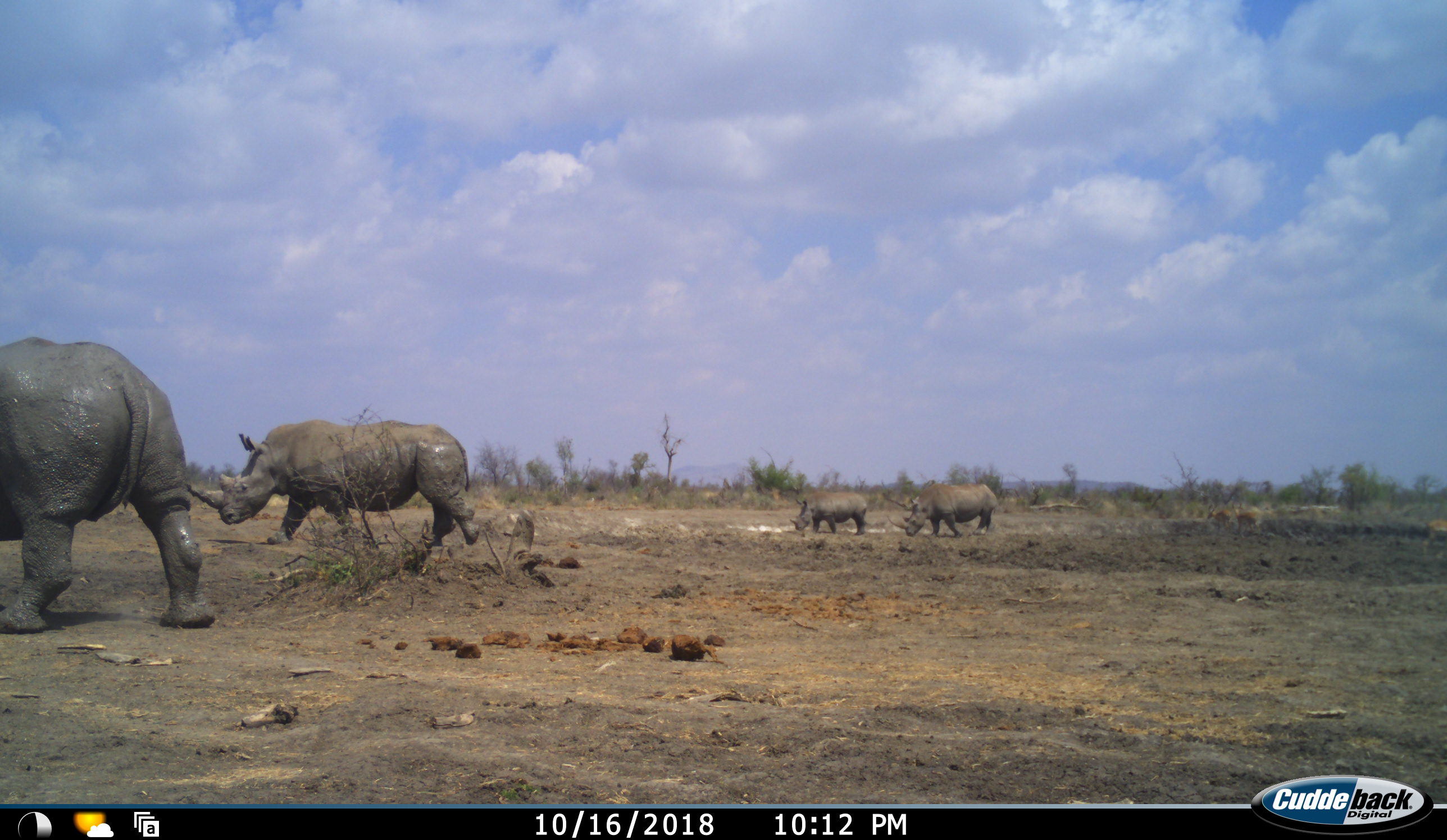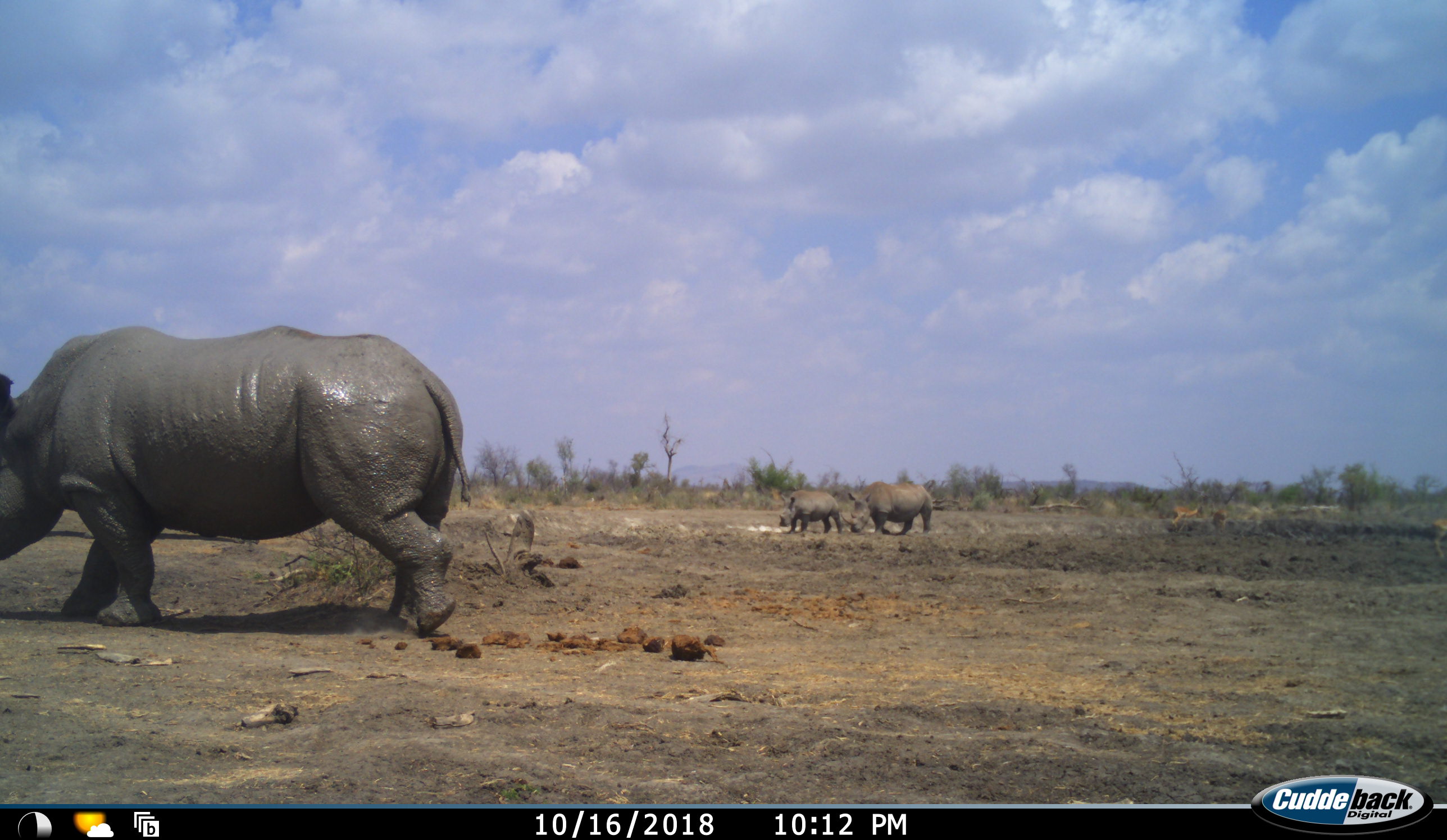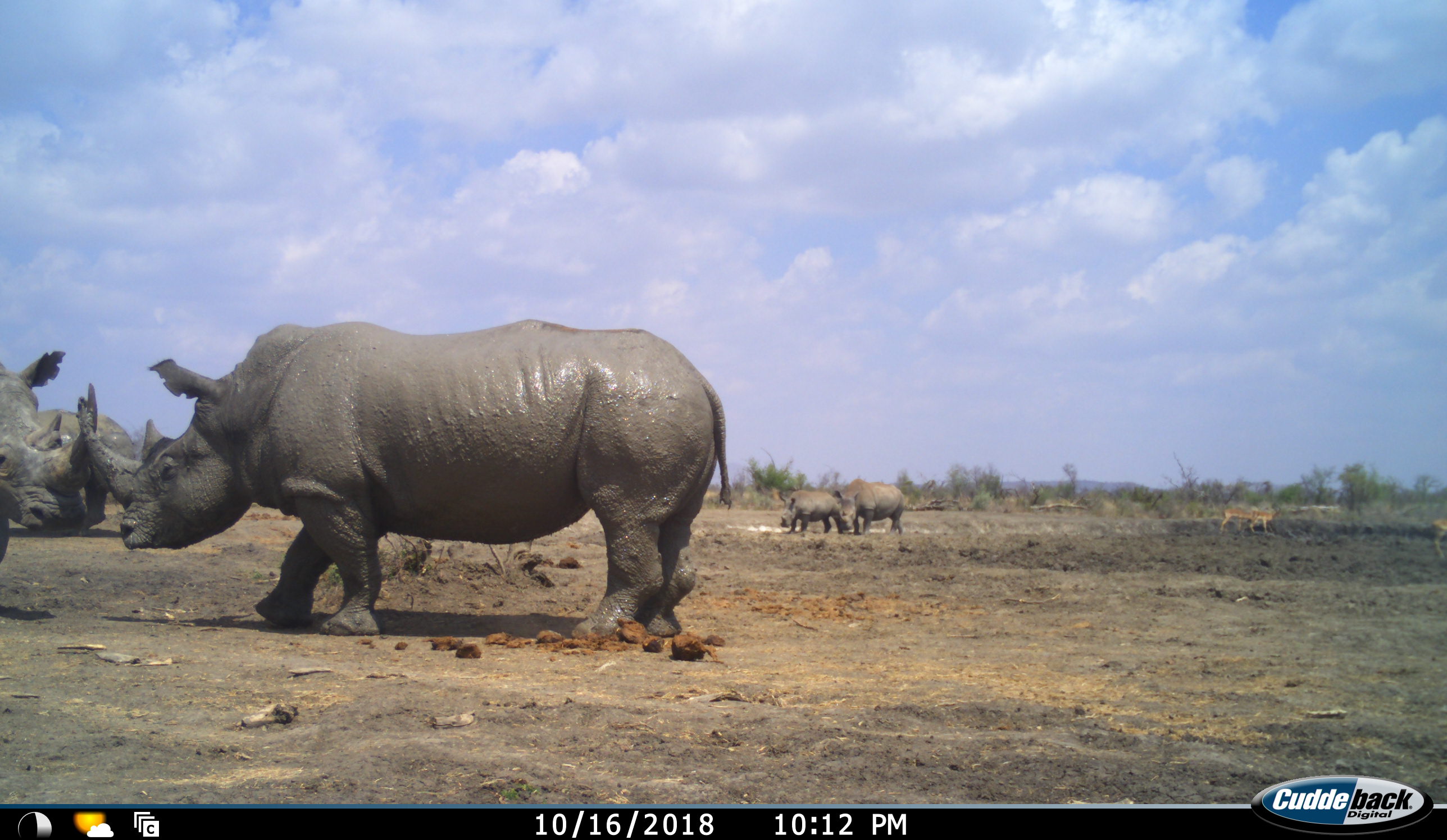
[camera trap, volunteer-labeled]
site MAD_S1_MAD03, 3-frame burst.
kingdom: Animalia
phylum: Chordata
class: Mammalia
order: Perissodactyla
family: Rhinocerotidae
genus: Ceratotherium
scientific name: Ceratotherium simum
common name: white rhinoceros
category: rhinoceroswhite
Rhinoceroswhite (white rhinoceros) (Ceratotherium simum), count 4. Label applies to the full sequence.